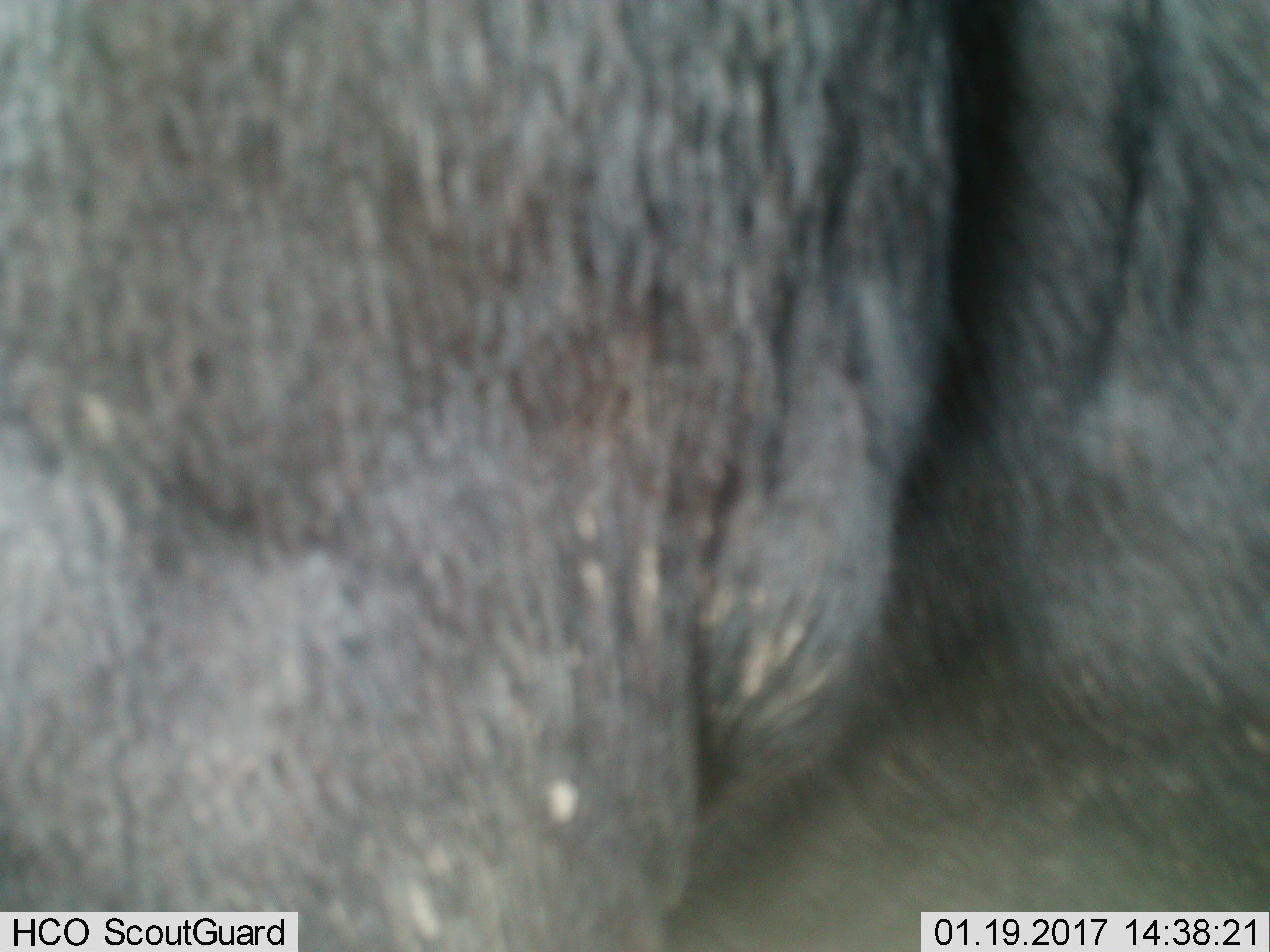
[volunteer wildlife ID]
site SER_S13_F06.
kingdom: Animalia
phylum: Chordata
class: Mammalia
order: Artiodactyla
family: Bovidae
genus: Connochaetes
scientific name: Connochaetes taurinus taurinus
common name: blue wildebeest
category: wildebeestblue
Wildebeestblue (blue wildebeest) (Connochaetes taurinus taurinus), count 1. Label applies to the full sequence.